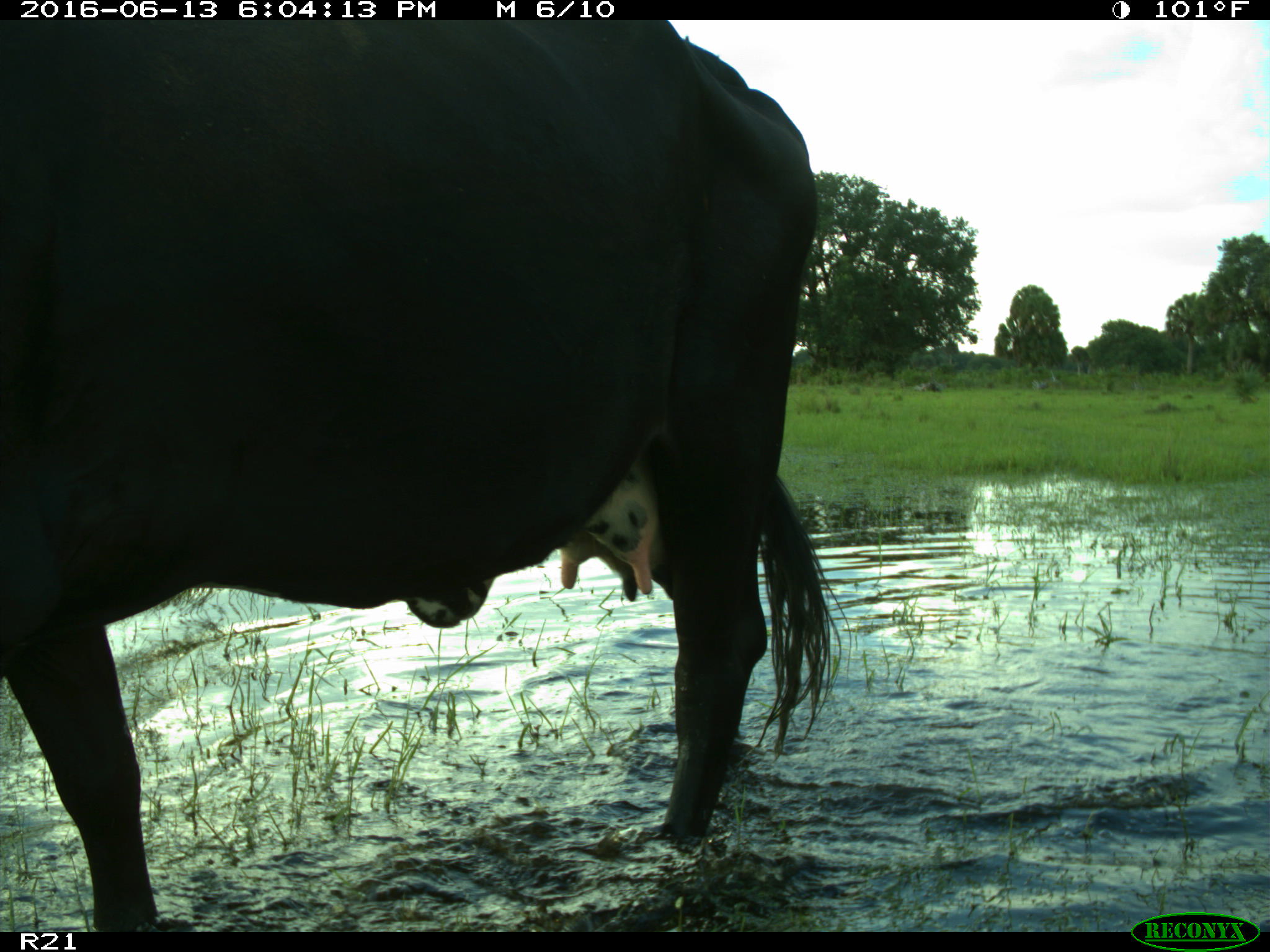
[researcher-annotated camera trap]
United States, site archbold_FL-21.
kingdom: Animalia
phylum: Chordata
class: Mammalia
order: Artiodactyla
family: Bovidae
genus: Bos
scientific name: Bos taurus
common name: domestic cow